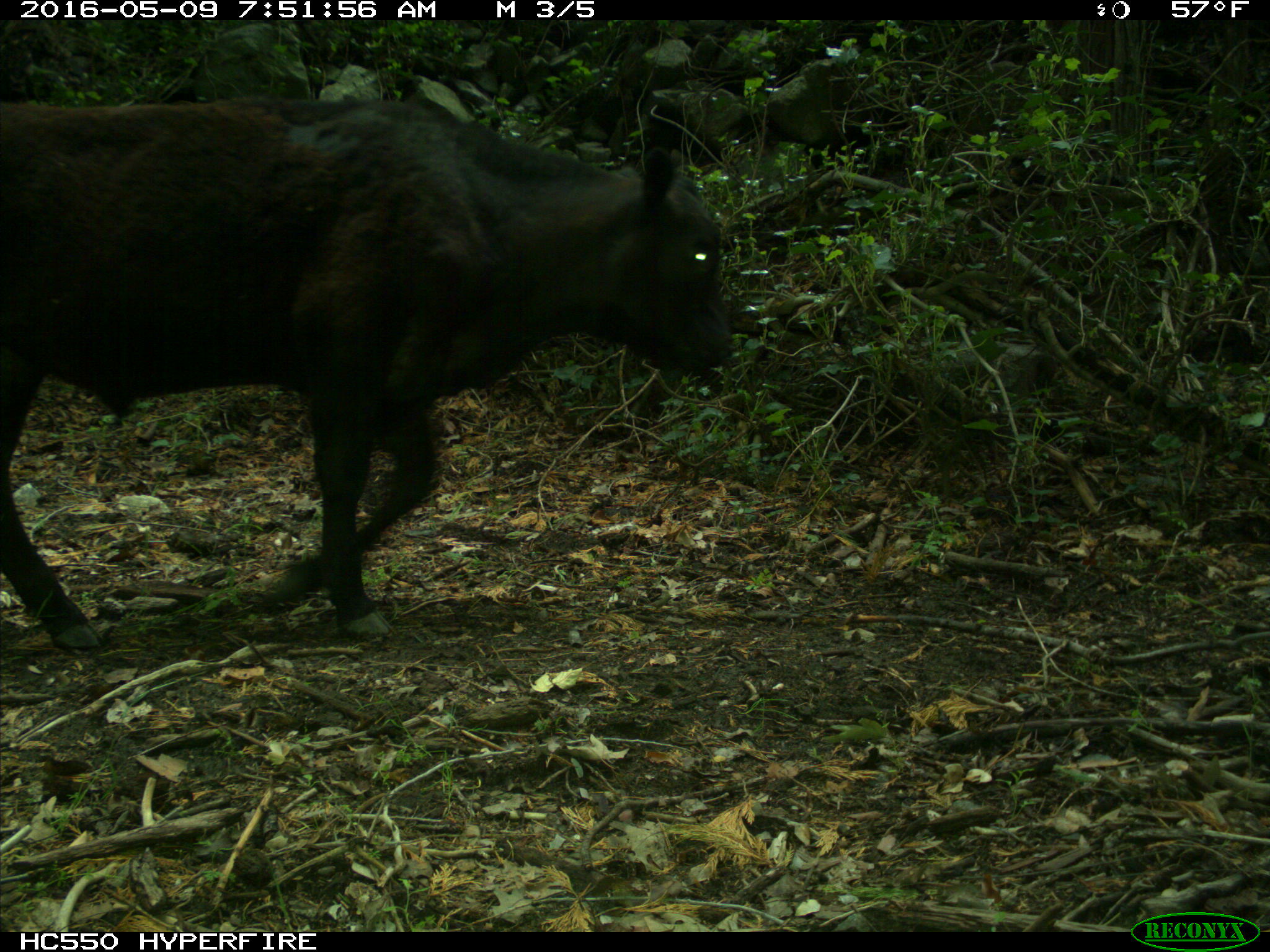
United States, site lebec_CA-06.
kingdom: Animalia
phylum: Chordata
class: Mammalia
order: Artiodactyla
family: Bovidae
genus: Bos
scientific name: Bos taurus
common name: domestic cow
Bos taurus (domestic cow).